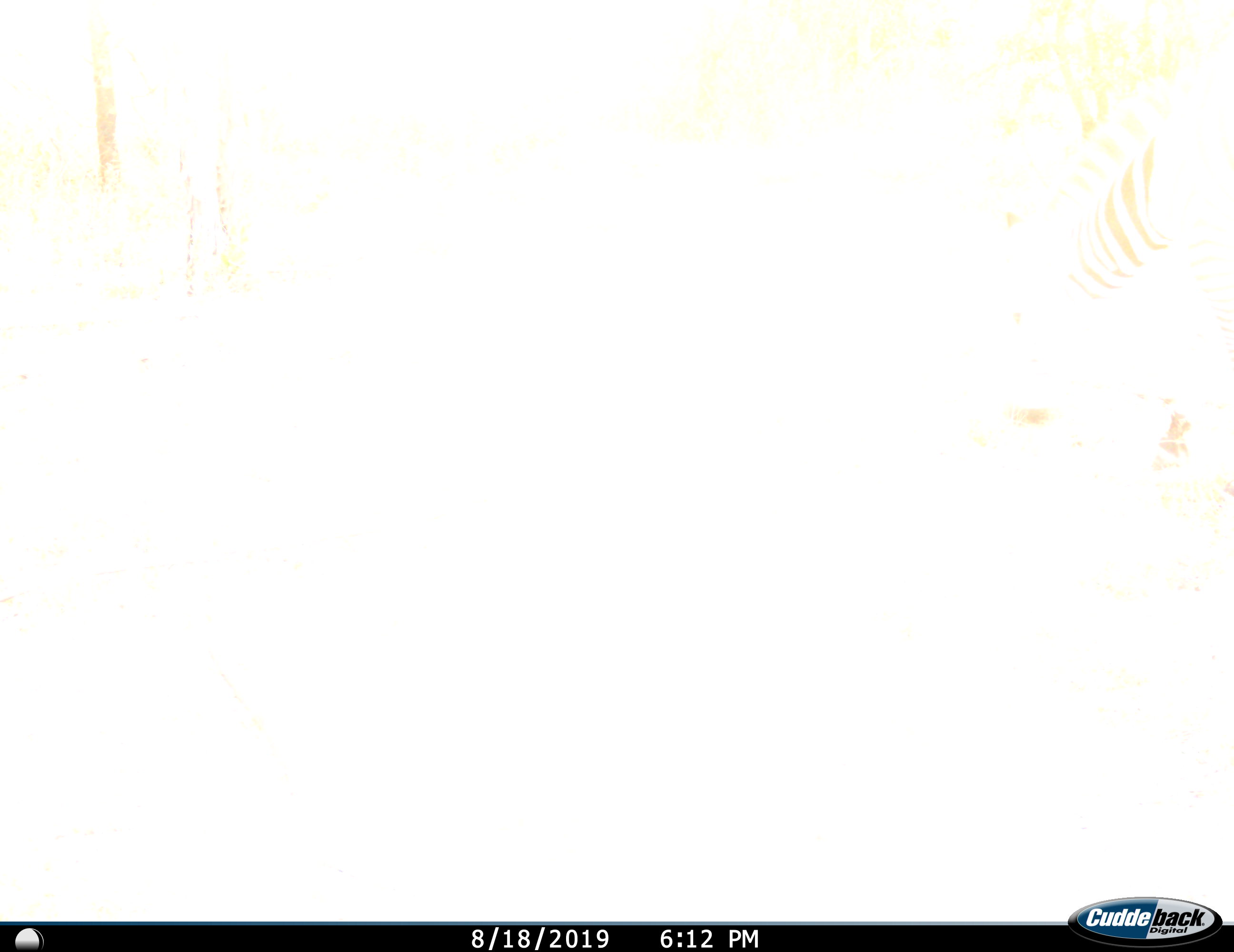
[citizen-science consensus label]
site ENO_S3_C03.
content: unidentified animal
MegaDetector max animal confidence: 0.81